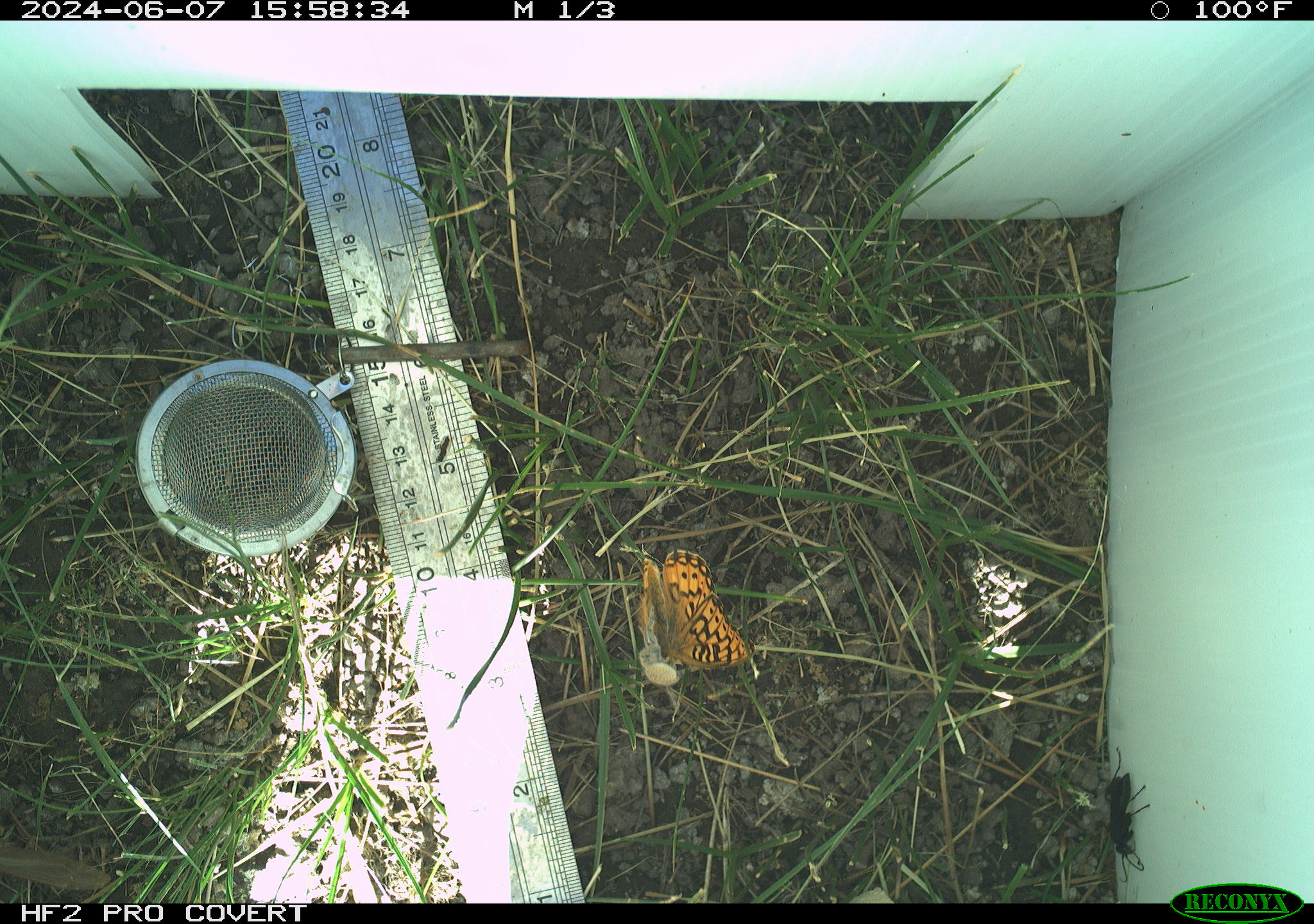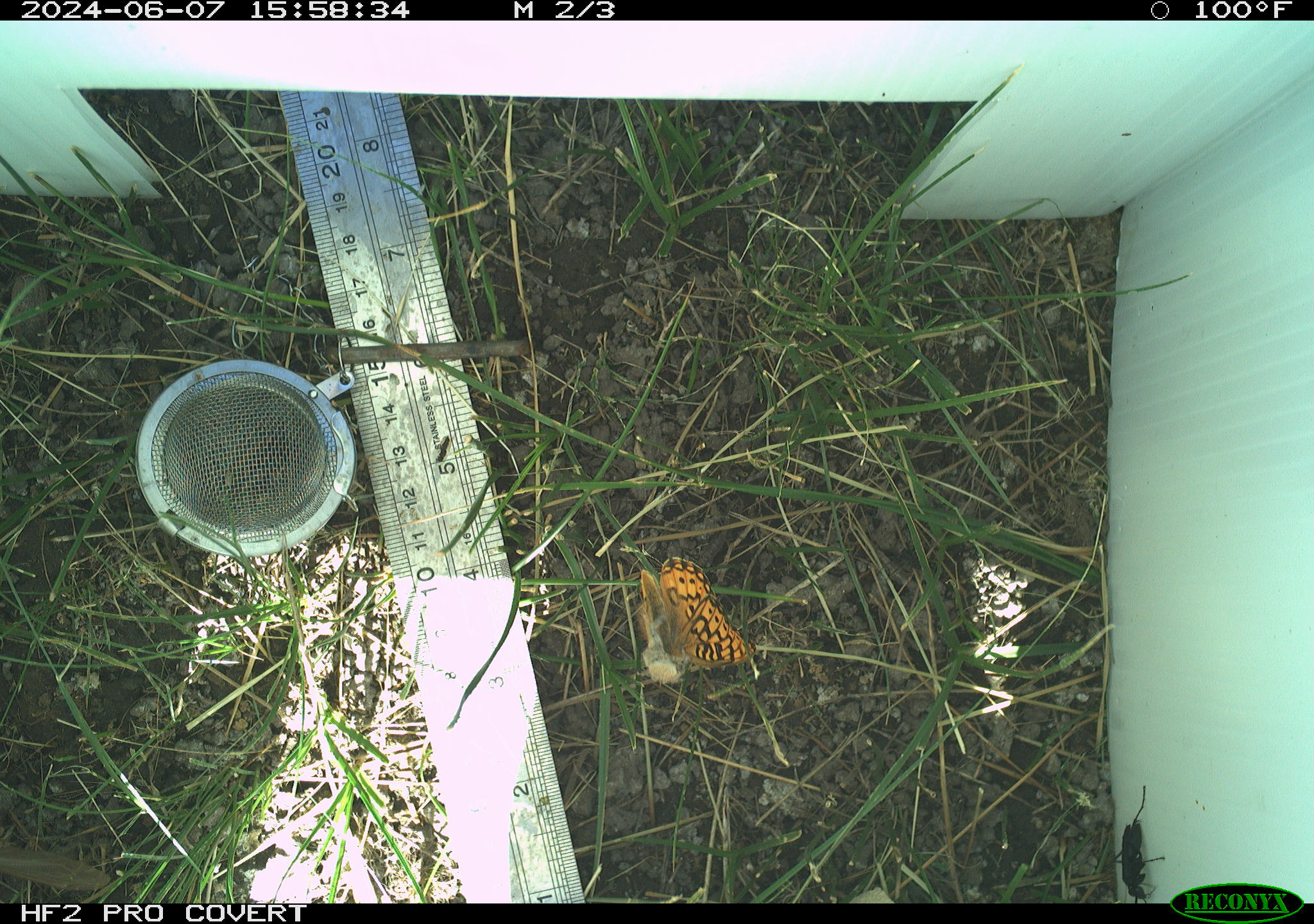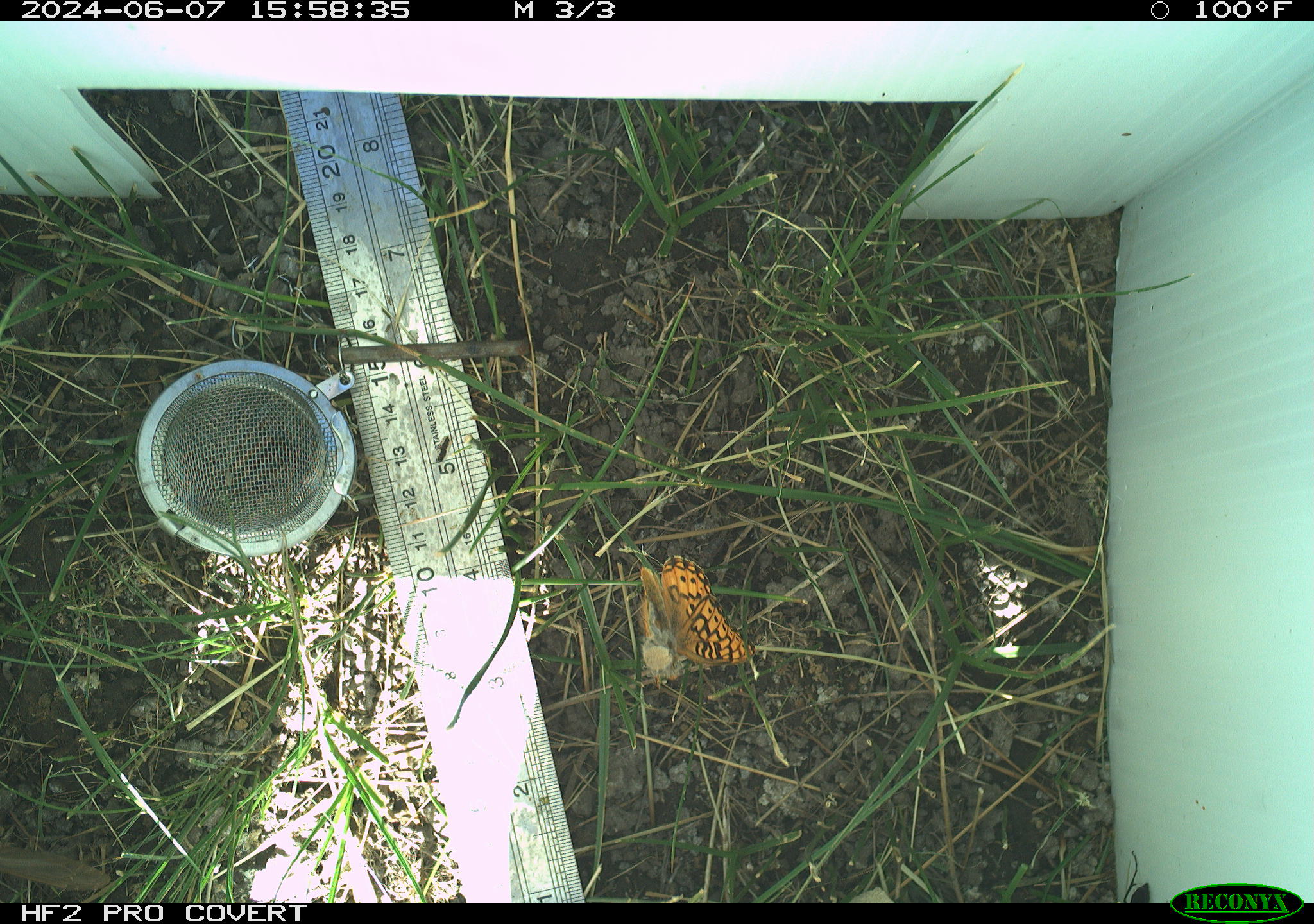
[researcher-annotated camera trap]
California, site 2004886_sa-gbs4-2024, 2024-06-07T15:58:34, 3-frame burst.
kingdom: Animalia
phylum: Arthropoda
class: Insecta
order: Lepidoptera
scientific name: Lepidoptera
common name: butterflies and moths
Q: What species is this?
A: Butterflies and moths (Lepidoptera).